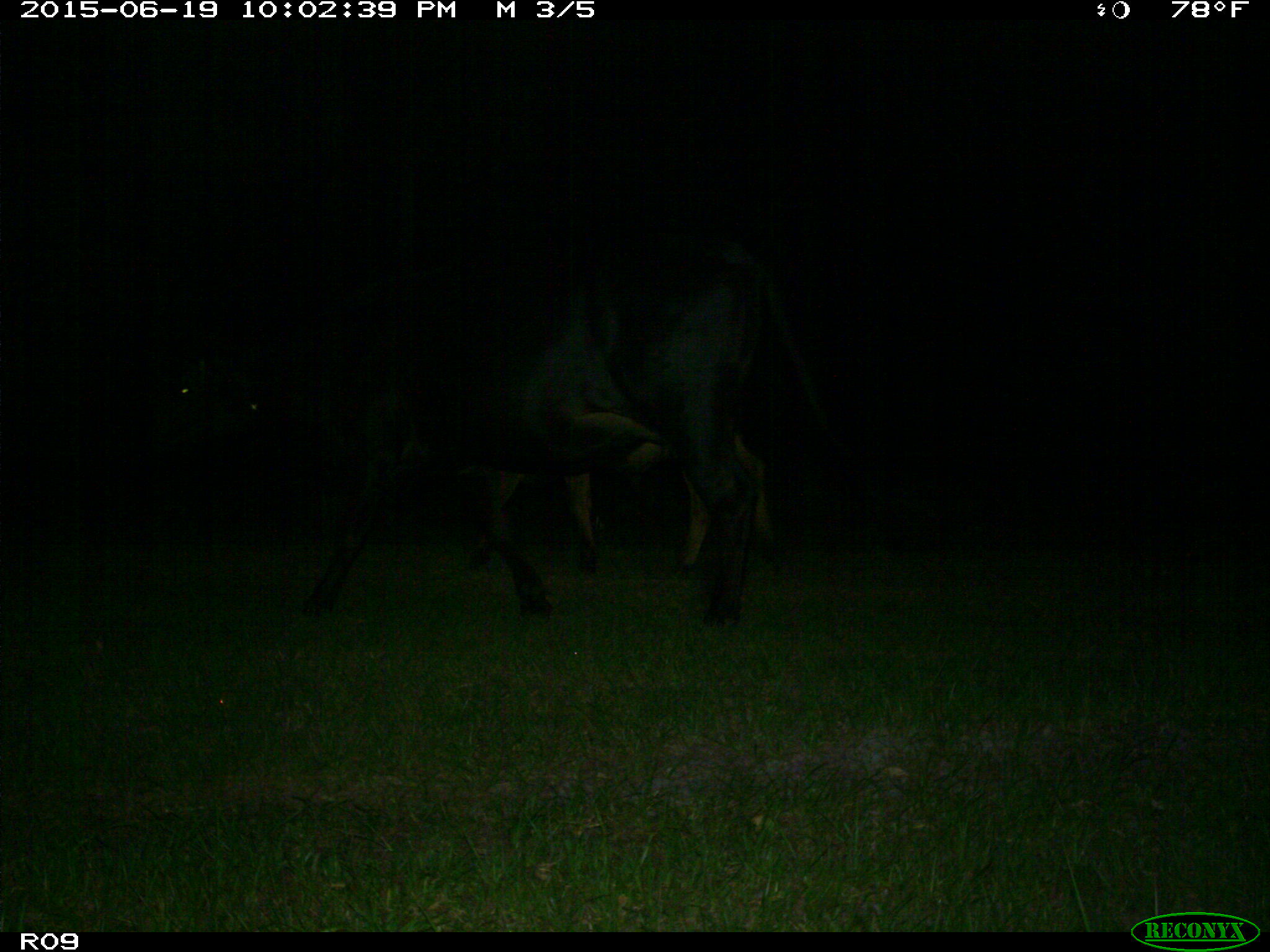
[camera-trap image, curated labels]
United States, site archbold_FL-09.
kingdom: Animalia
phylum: Chordata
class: Mammalia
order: Artiodactyla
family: Bovidae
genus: Bos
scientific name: Bos taurus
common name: domestic cow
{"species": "Bos taurus (domestic cow)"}